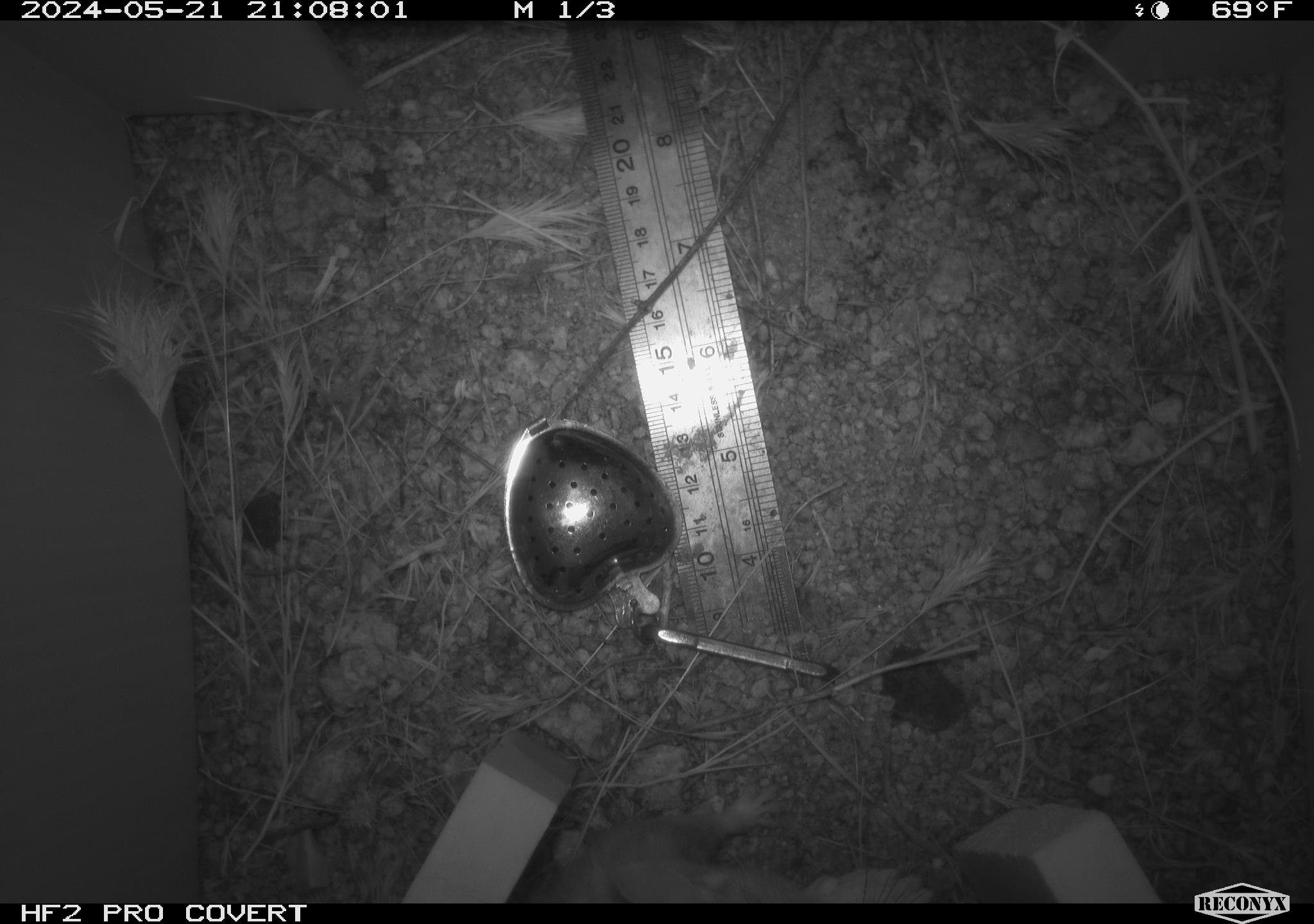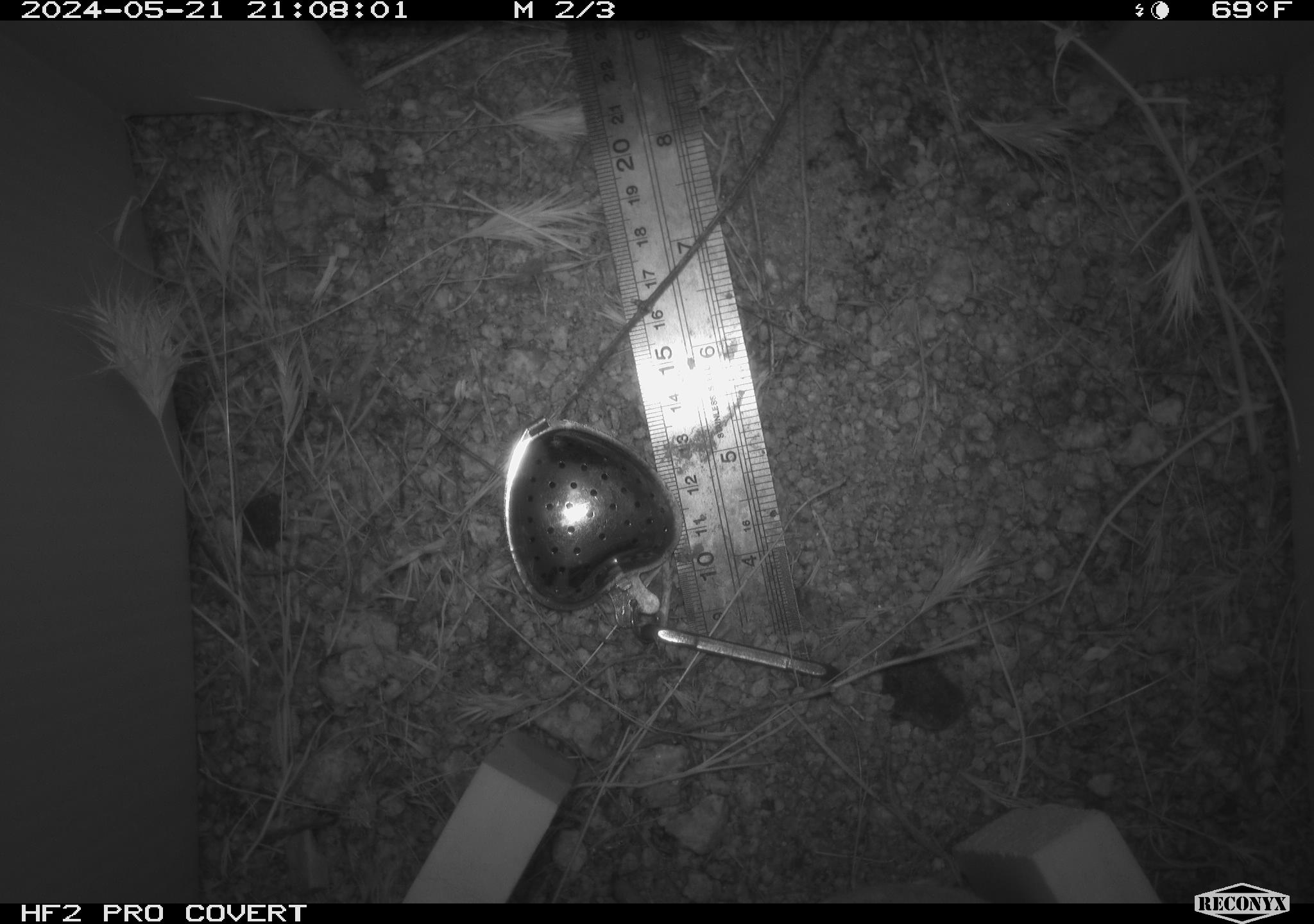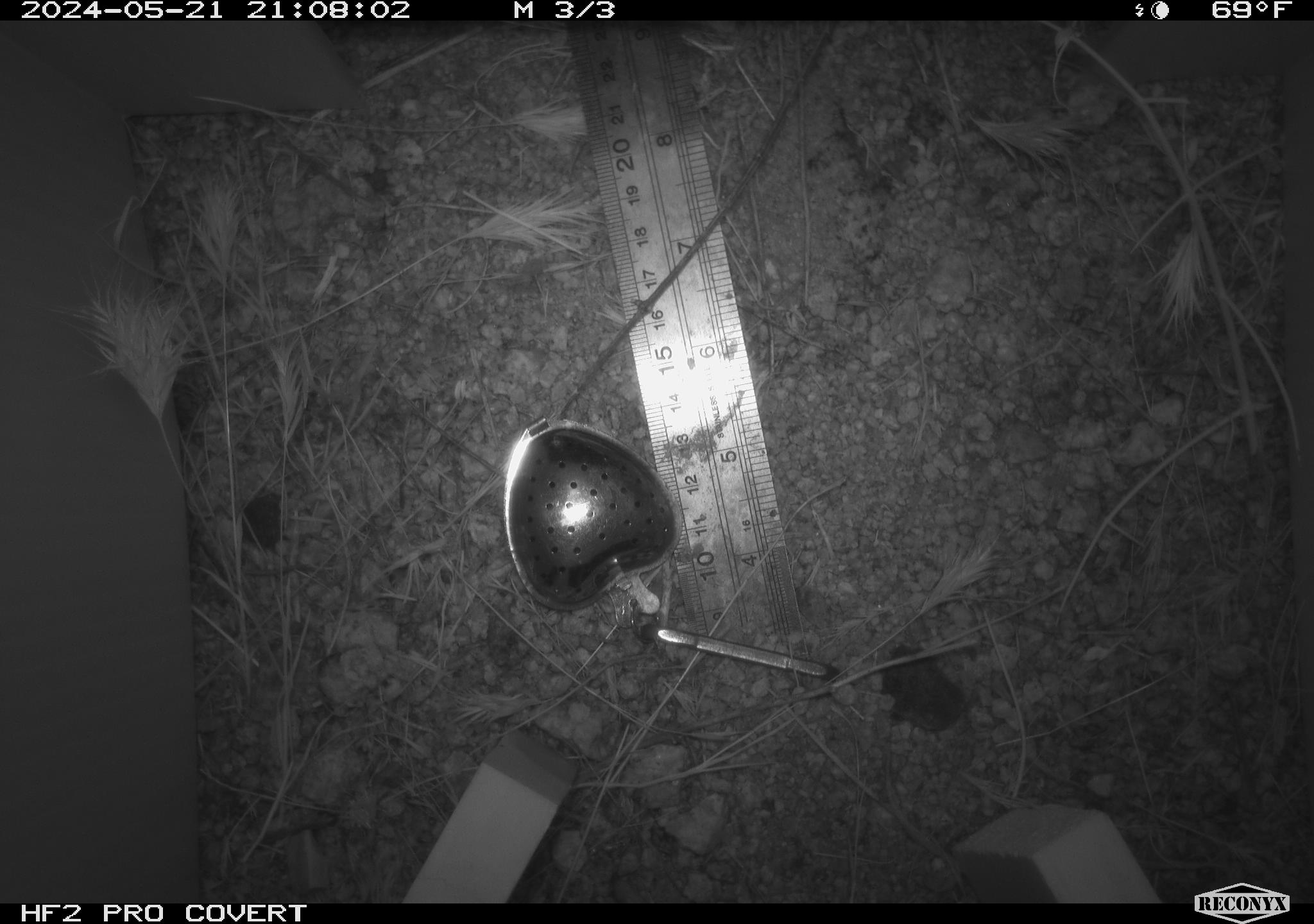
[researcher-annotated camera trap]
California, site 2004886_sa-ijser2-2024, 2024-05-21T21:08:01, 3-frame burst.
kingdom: Animalia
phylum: Chordata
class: Mammalia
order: Rodentia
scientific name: Rodentia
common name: mouse species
Mouse species (Rodentia).